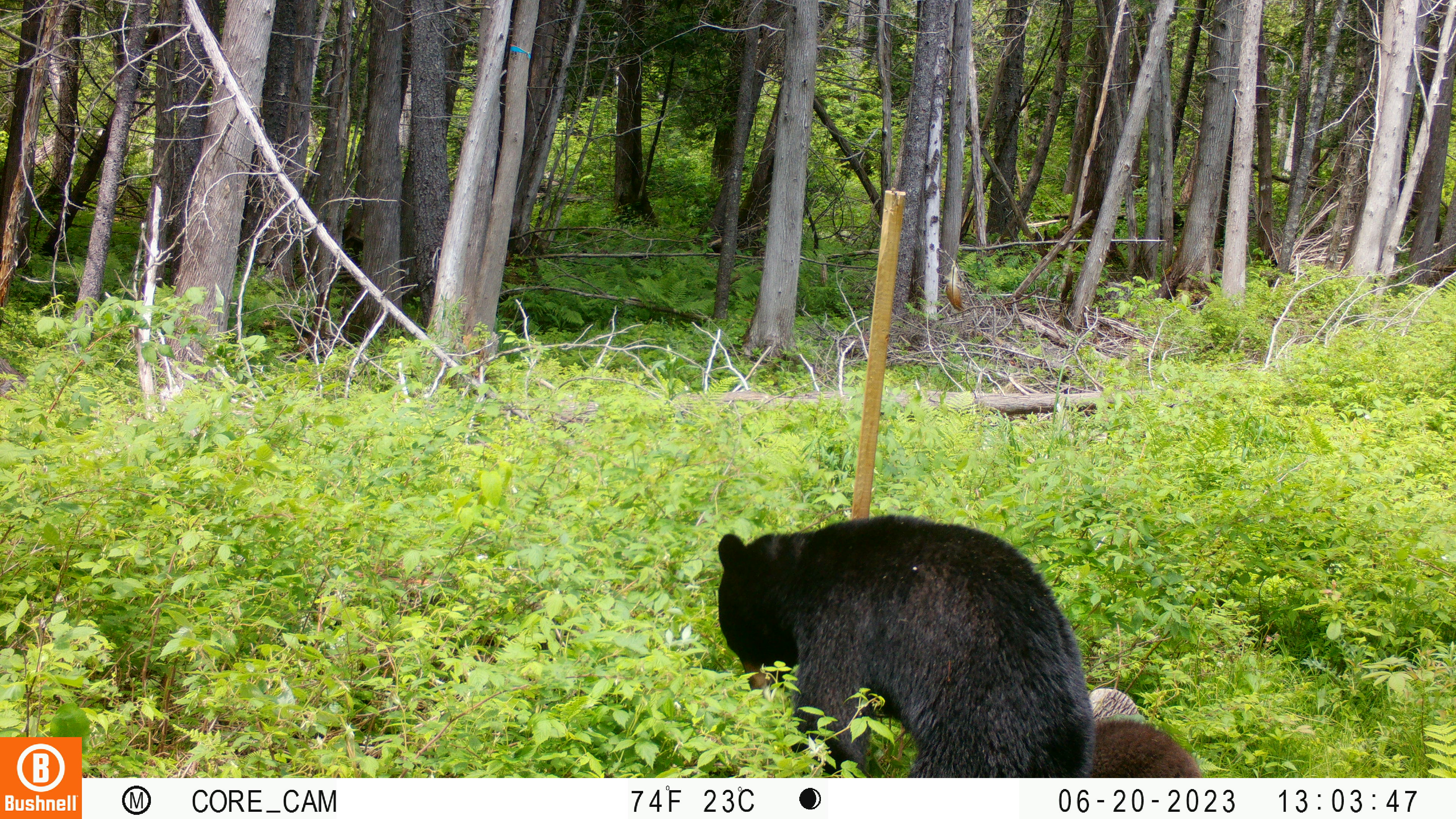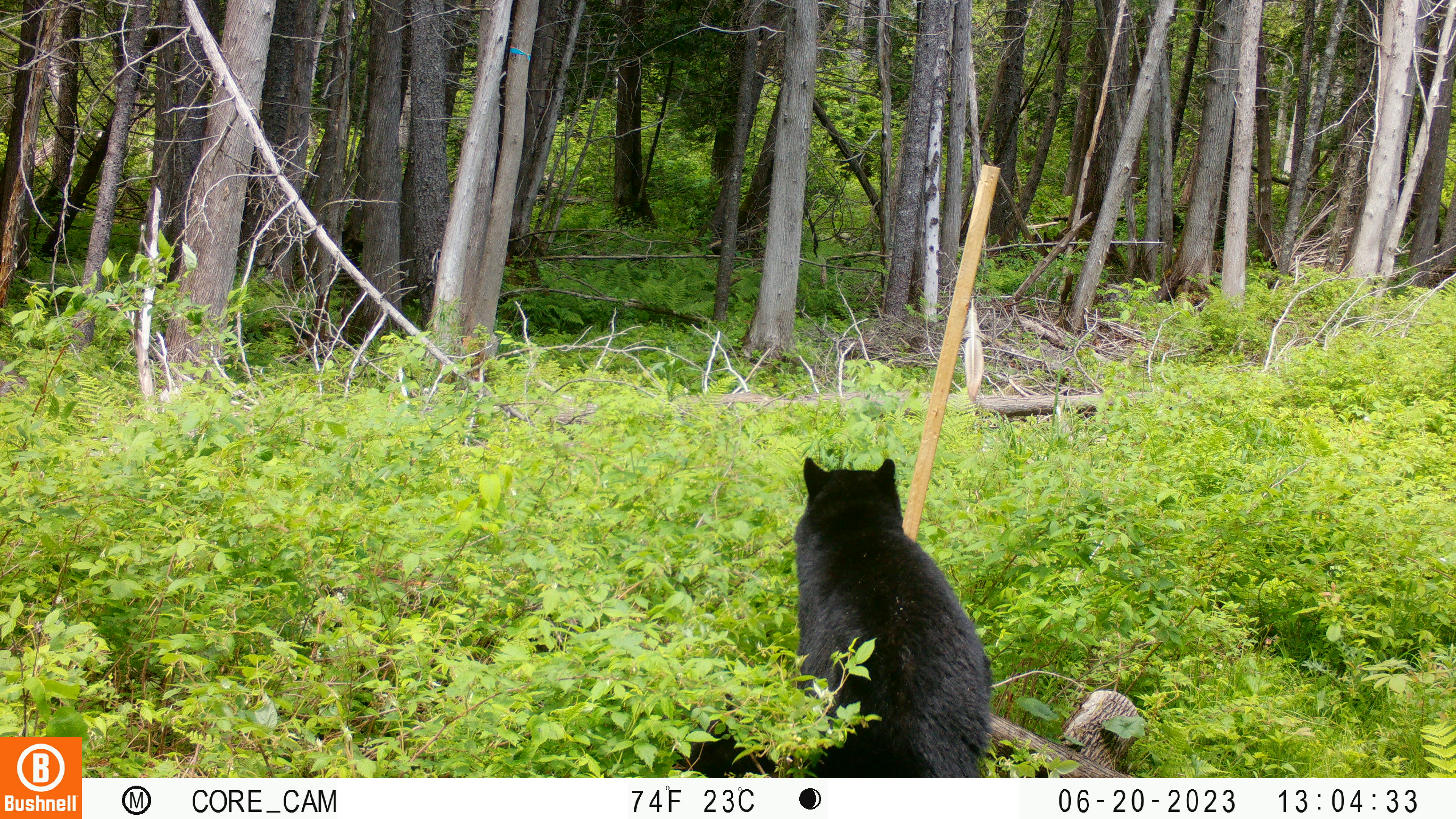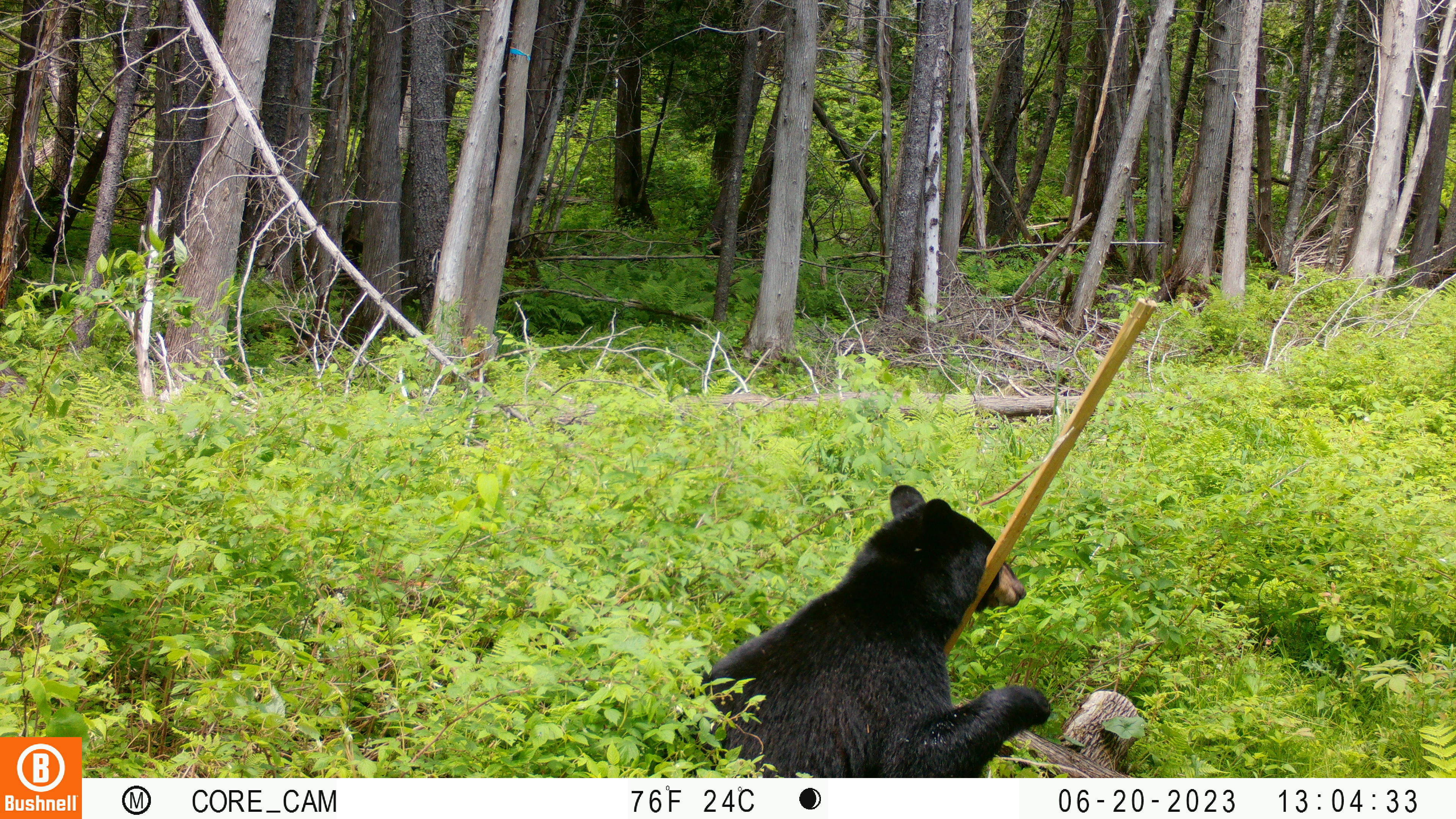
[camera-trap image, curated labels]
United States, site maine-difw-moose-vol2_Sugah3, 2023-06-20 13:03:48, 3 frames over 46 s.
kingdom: Animalia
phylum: Chordata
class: Mammalia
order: Carnivora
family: Ursidae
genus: Ursus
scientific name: Ursus americanus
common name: black bear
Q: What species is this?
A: Black bear (Ursus americanus).